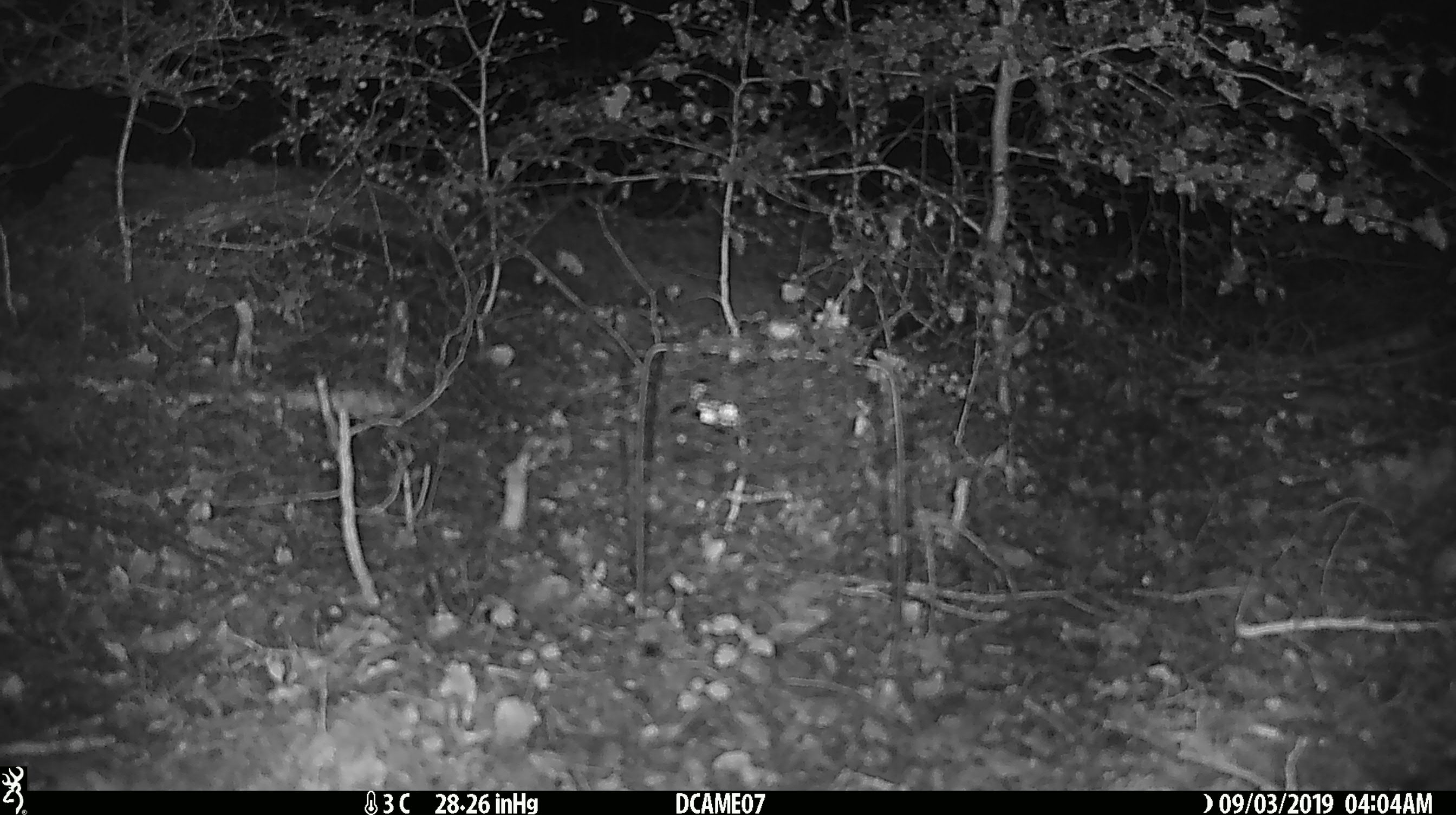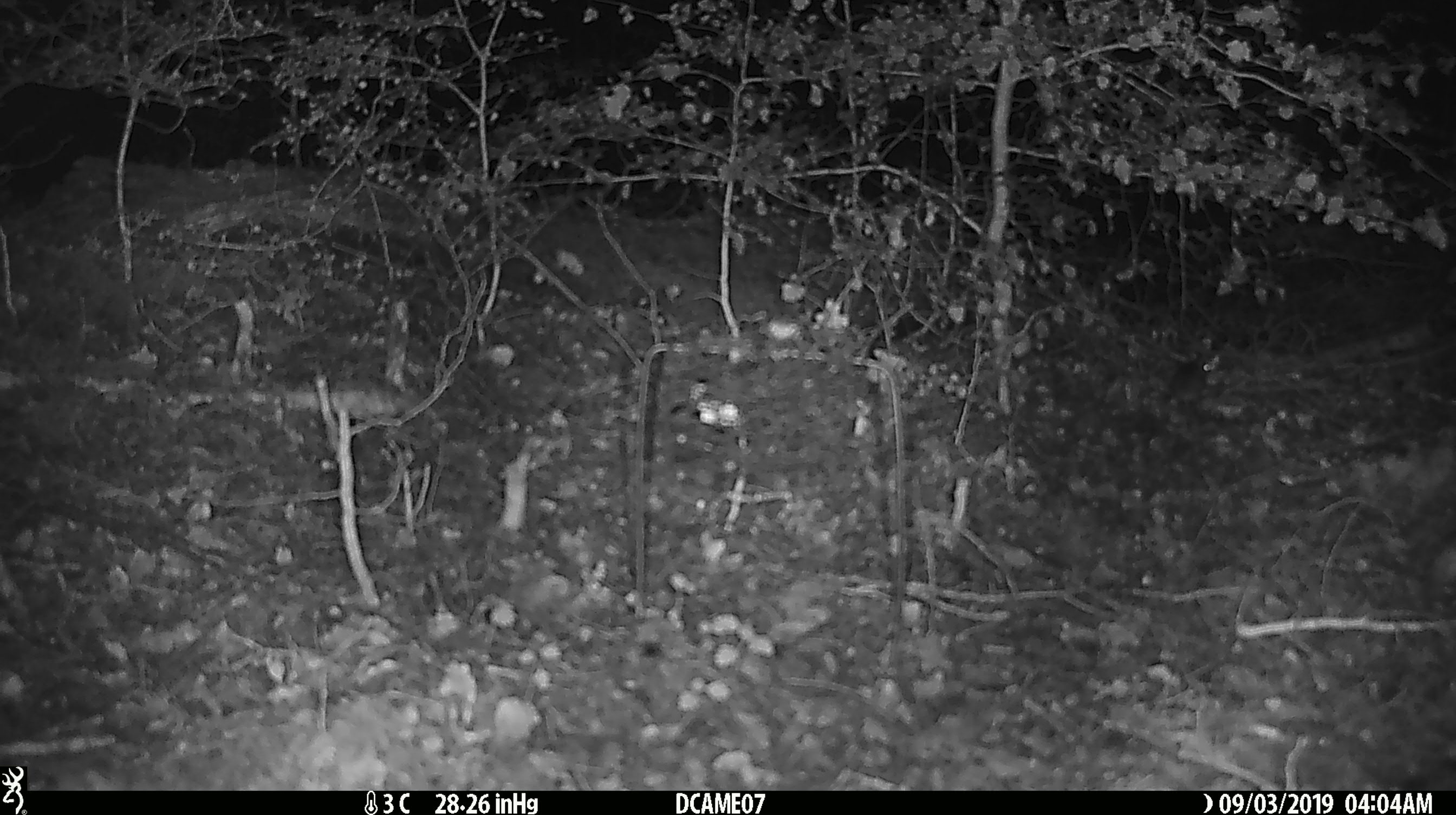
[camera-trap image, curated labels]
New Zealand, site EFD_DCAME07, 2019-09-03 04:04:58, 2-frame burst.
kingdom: Animalia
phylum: Chordata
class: Mammalia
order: Rodentia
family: Muridae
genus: Mus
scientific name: Mus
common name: mouse